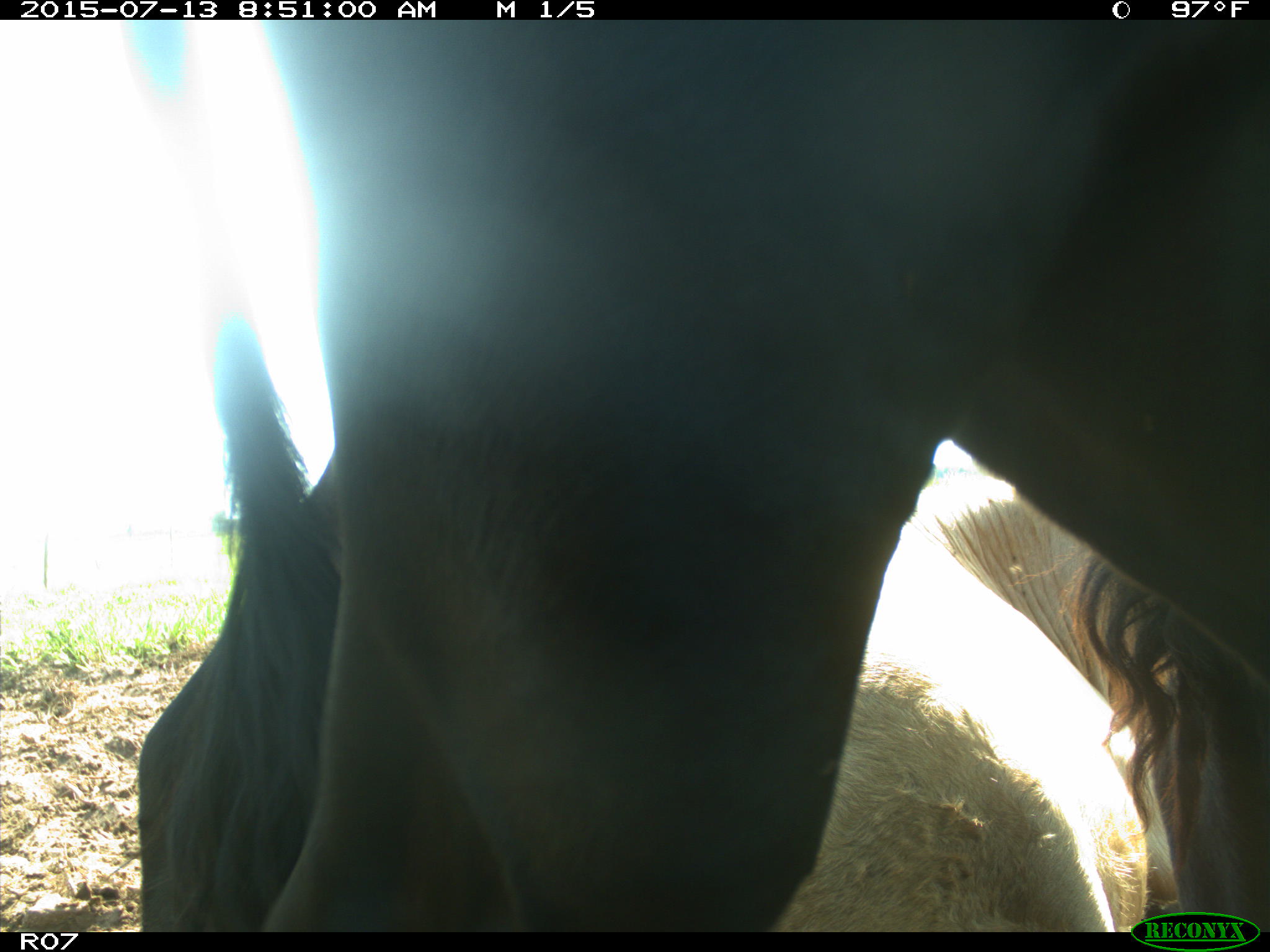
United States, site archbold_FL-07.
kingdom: Animalia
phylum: Chordata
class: Mammalia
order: Artiodactyla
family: Bovidae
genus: Bos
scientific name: Bos taurus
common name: domestic cow